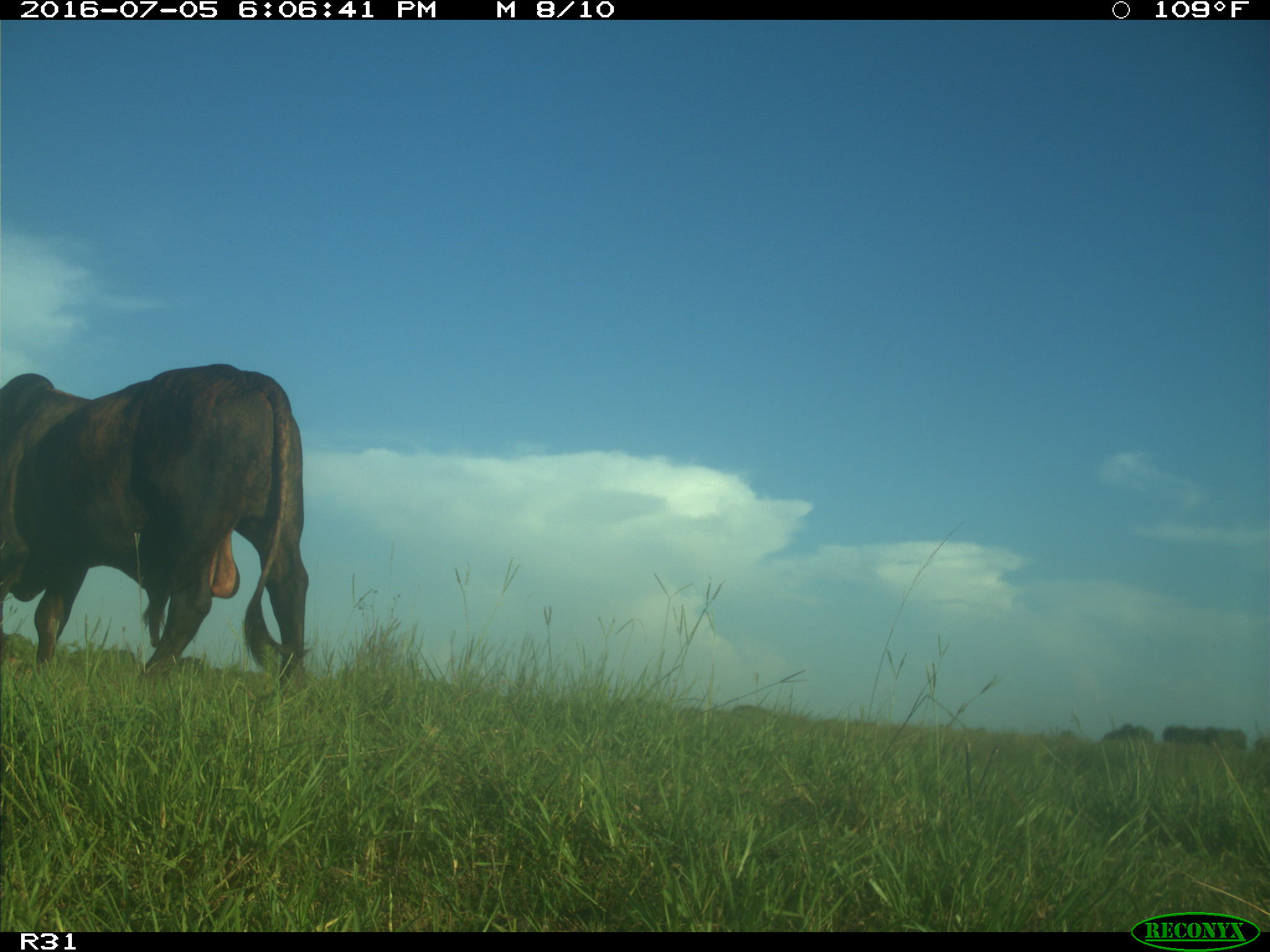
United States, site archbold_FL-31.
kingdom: Animalia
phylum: Chordata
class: Mammalia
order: Artiodactyla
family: Bovidae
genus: Bos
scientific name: Bos taurus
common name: domestic cow